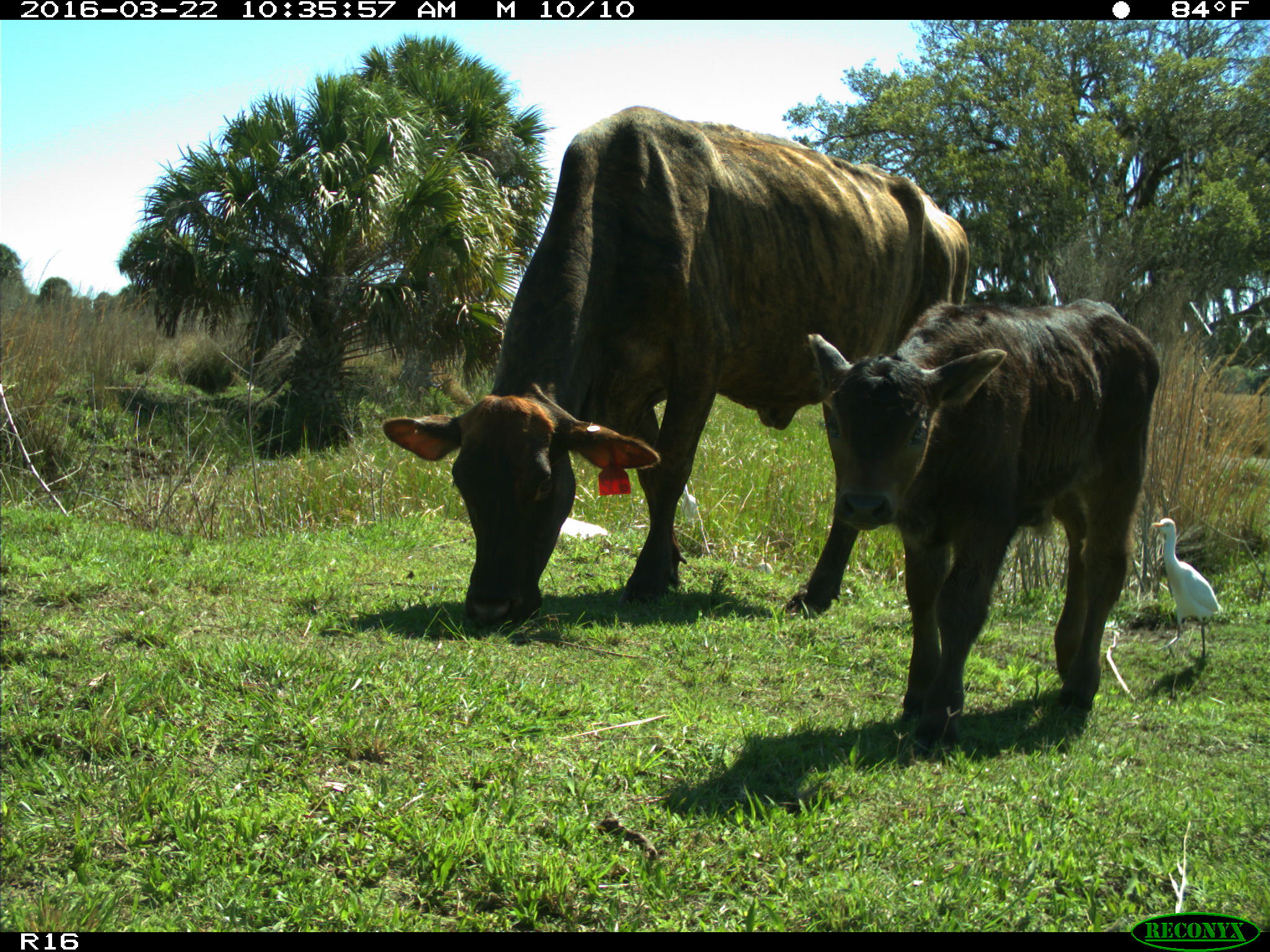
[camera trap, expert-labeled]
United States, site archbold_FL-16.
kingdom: Animalia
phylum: Chordata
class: Mammalia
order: Artiodactyla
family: Bovidae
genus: Bos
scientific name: Bos taurus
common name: domestic cow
Bos taurus (domestic cow).